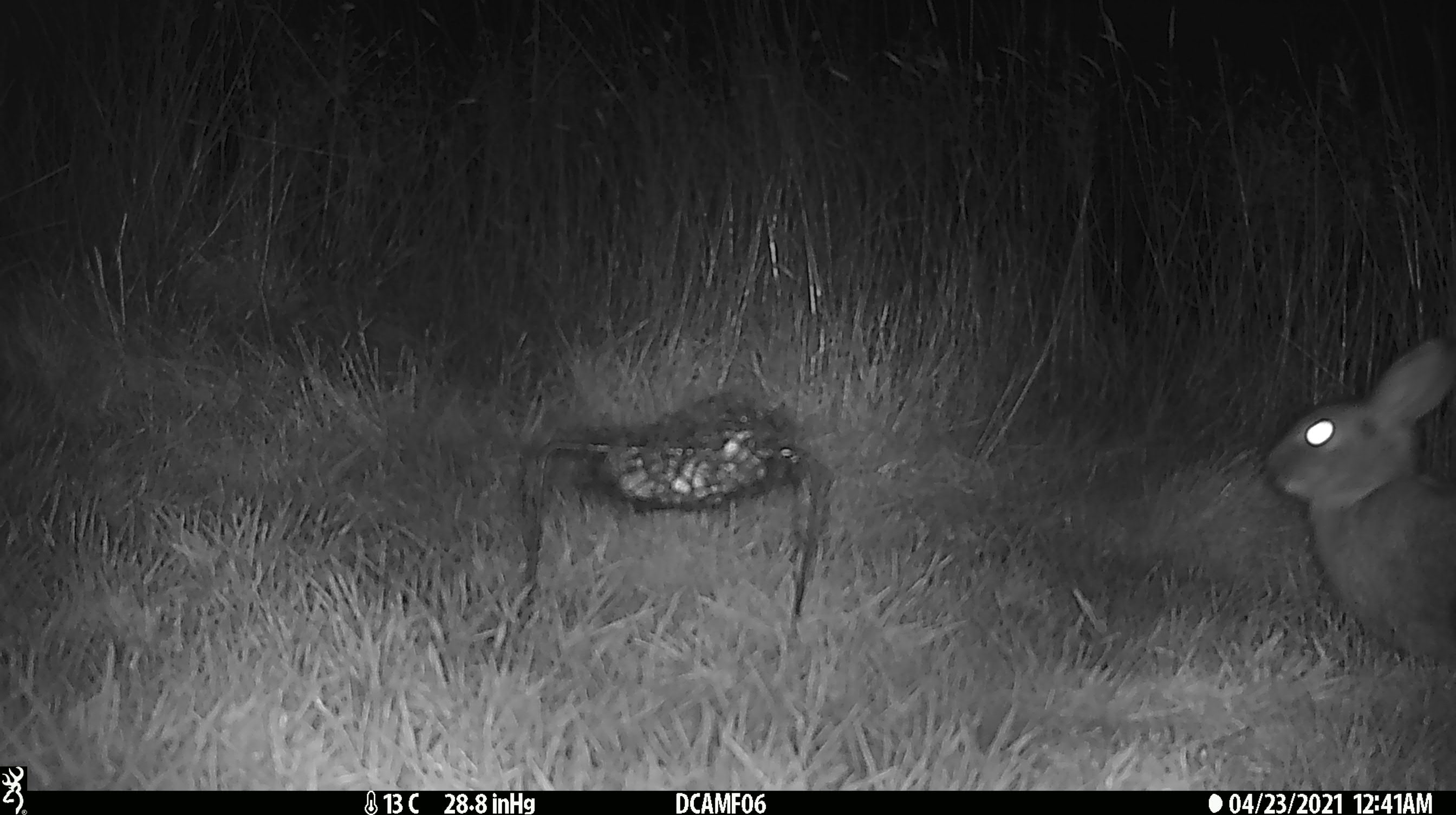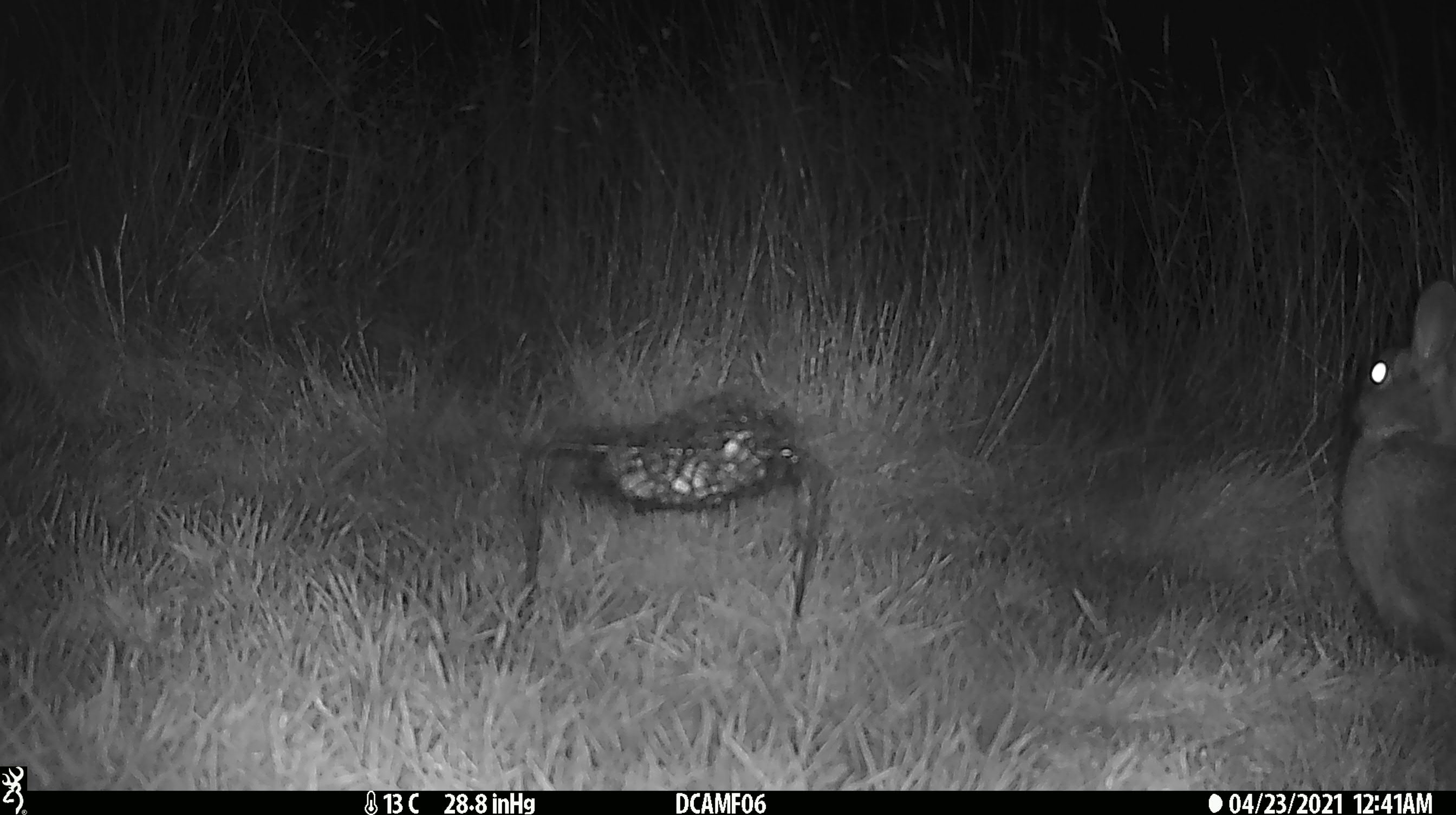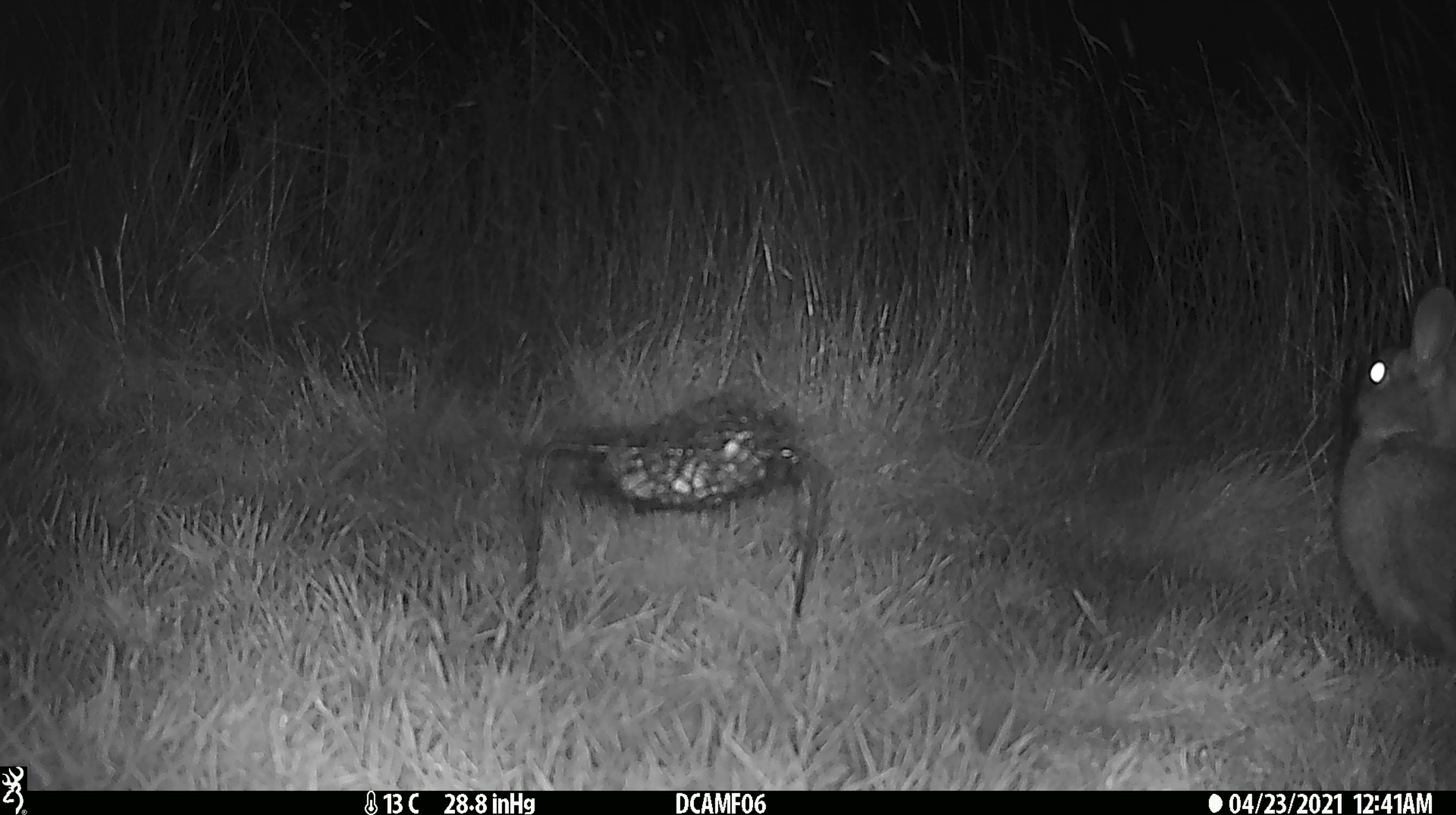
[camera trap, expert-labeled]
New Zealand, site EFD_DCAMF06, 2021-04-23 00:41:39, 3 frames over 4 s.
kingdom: Animalia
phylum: Chordata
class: Mammalia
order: Lagomorpha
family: Leporidae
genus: Oryctolagus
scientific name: Oryctolagus cuniculus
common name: european rabbit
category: rabbit